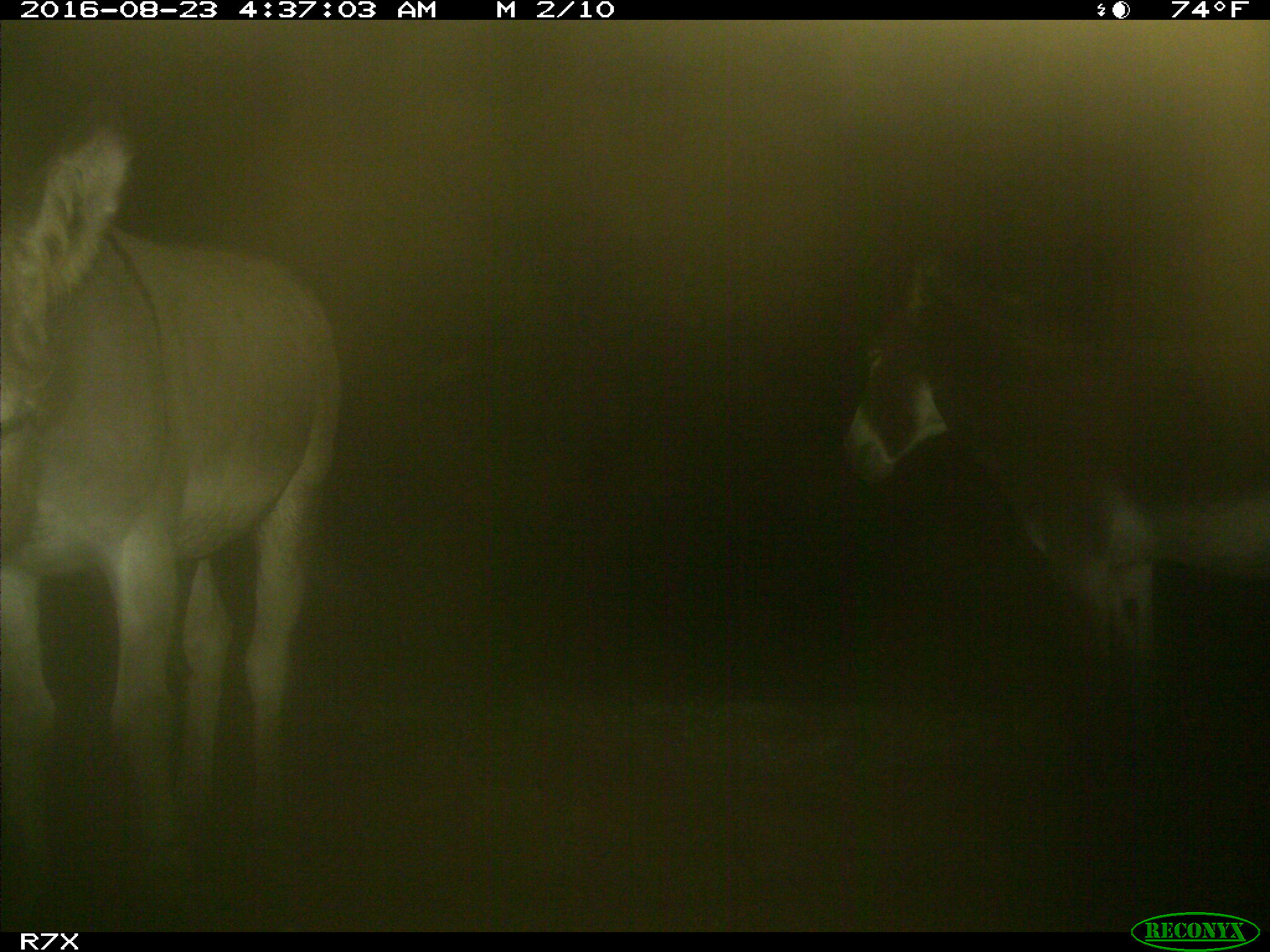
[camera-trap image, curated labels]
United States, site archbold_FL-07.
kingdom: Animalia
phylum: Chordata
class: Mammalia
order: Perissodactyla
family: Equidae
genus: Equus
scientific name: Equus africanus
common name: african wild ass